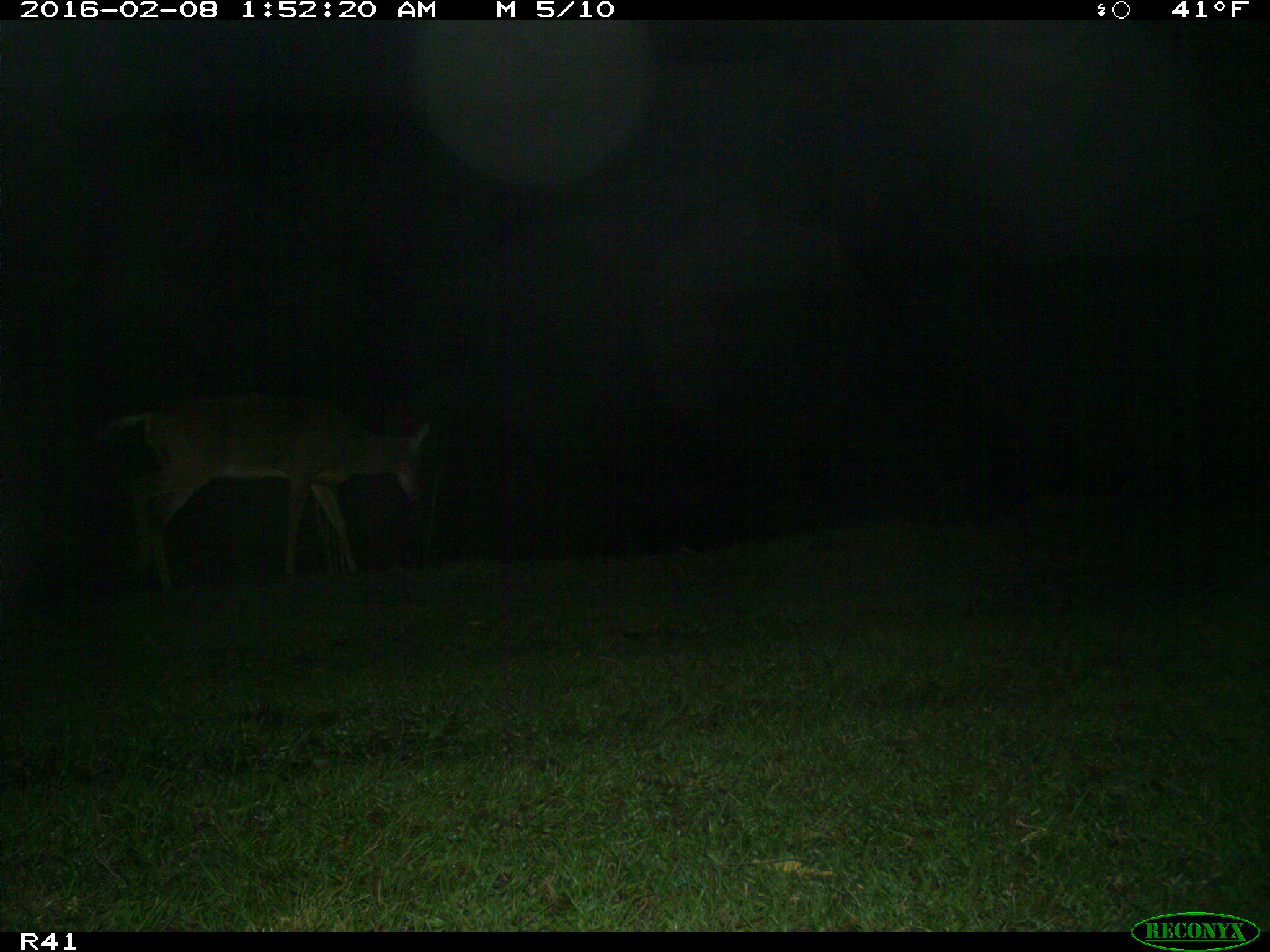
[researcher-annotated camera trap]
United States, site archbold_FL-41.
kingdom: Animalia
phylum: Chordata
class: Mammalia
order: Artiodactyla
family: Cervidae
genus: Odocoileus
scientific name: Odocoileus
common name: deer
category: unidentified deer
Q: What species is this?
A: Unidentified deer (deer) (Odocoileus).